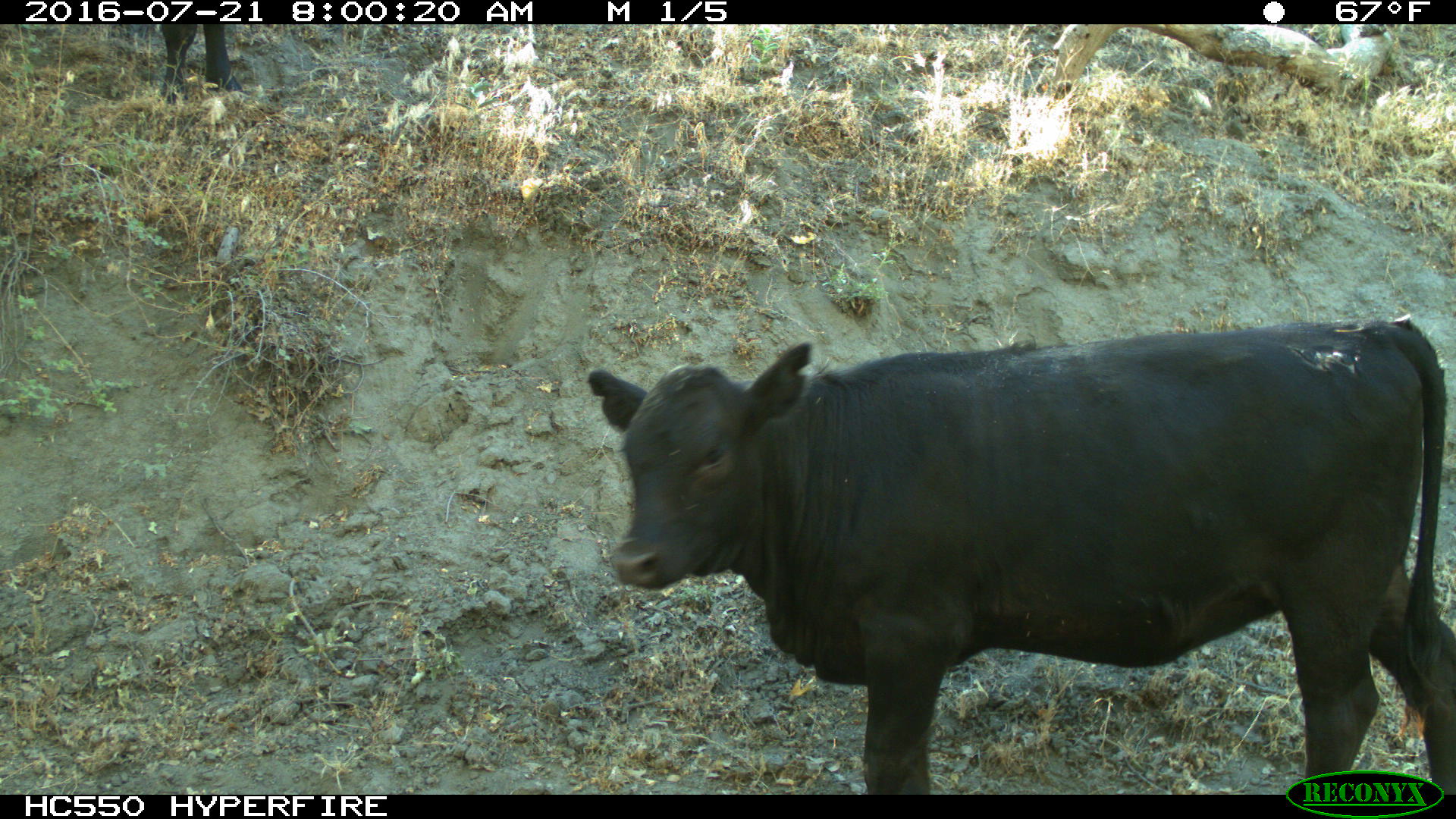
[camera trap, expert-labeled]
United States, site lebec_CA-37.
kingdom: Animalia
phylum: Chordata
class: Mammalia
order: Artiodactyla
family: Bovidae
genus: Bos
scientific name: Bos taurus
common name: domestic cow